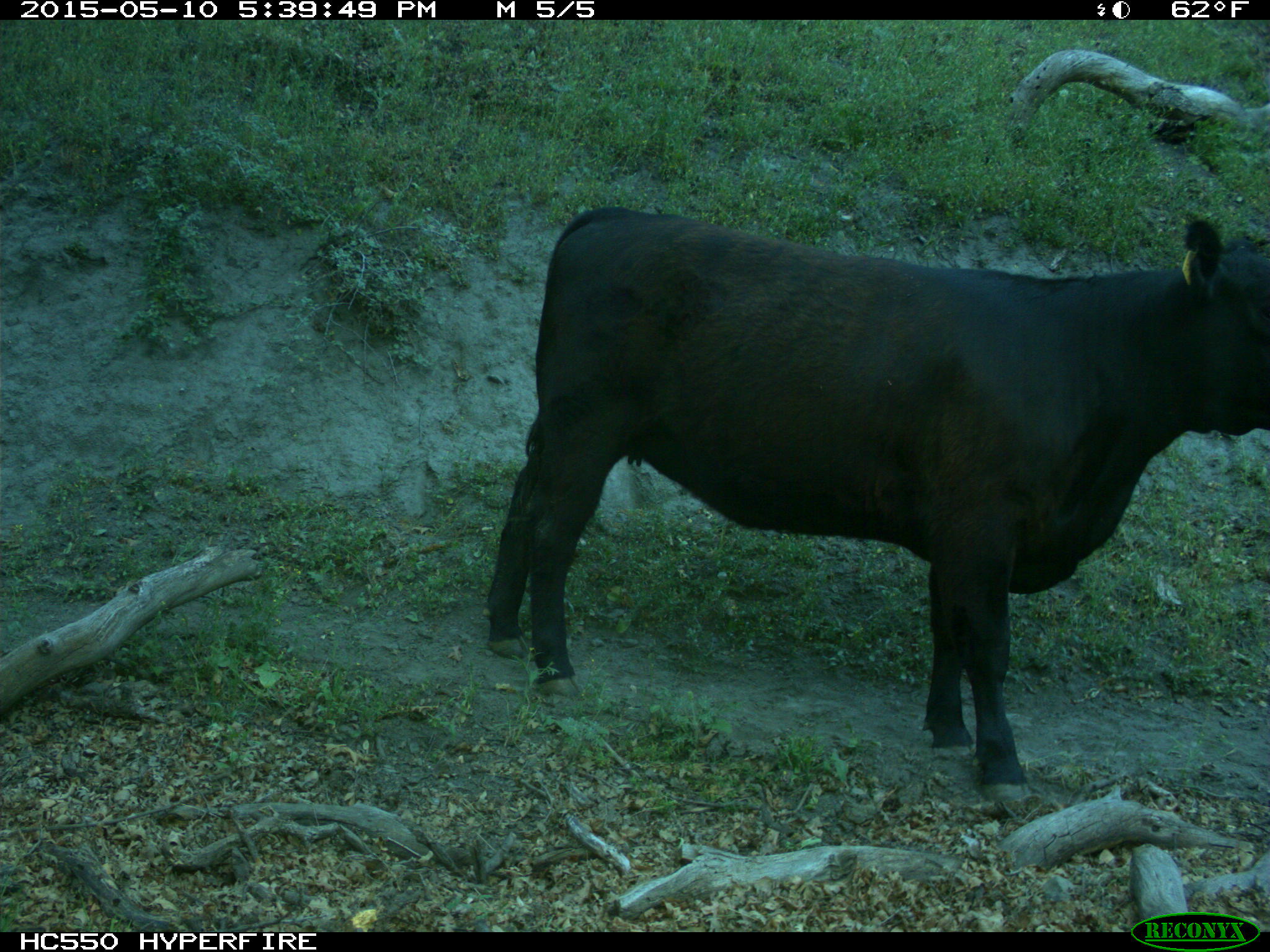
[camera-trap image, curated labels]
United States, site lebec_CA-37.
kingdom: Animalia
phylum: Chordata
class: Mammalia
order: Artiodactyla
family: Bovidae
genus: Bos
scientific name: Bos taurus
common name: domestic cow